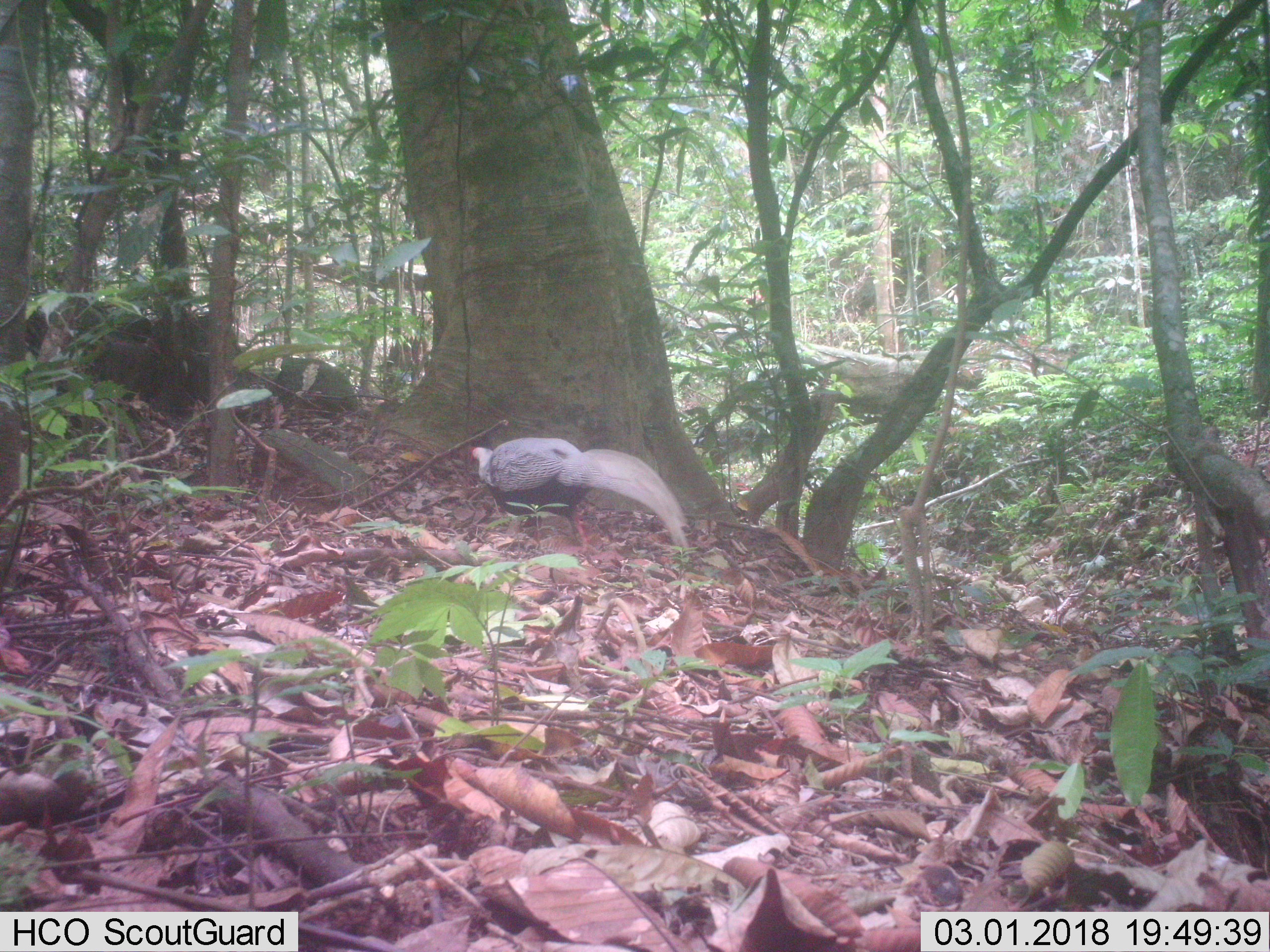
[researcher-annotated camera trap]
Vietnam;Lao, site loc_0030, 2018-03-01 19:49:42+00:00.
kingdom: Animalia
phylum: Chordata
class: Aves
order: Galliformes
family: Phasianidae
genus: Lophura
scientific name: Lophura nycthemera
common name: silver pheasant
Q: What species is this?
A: Silver pheasant (Lophura nycthemera).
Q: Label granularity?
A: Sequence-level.